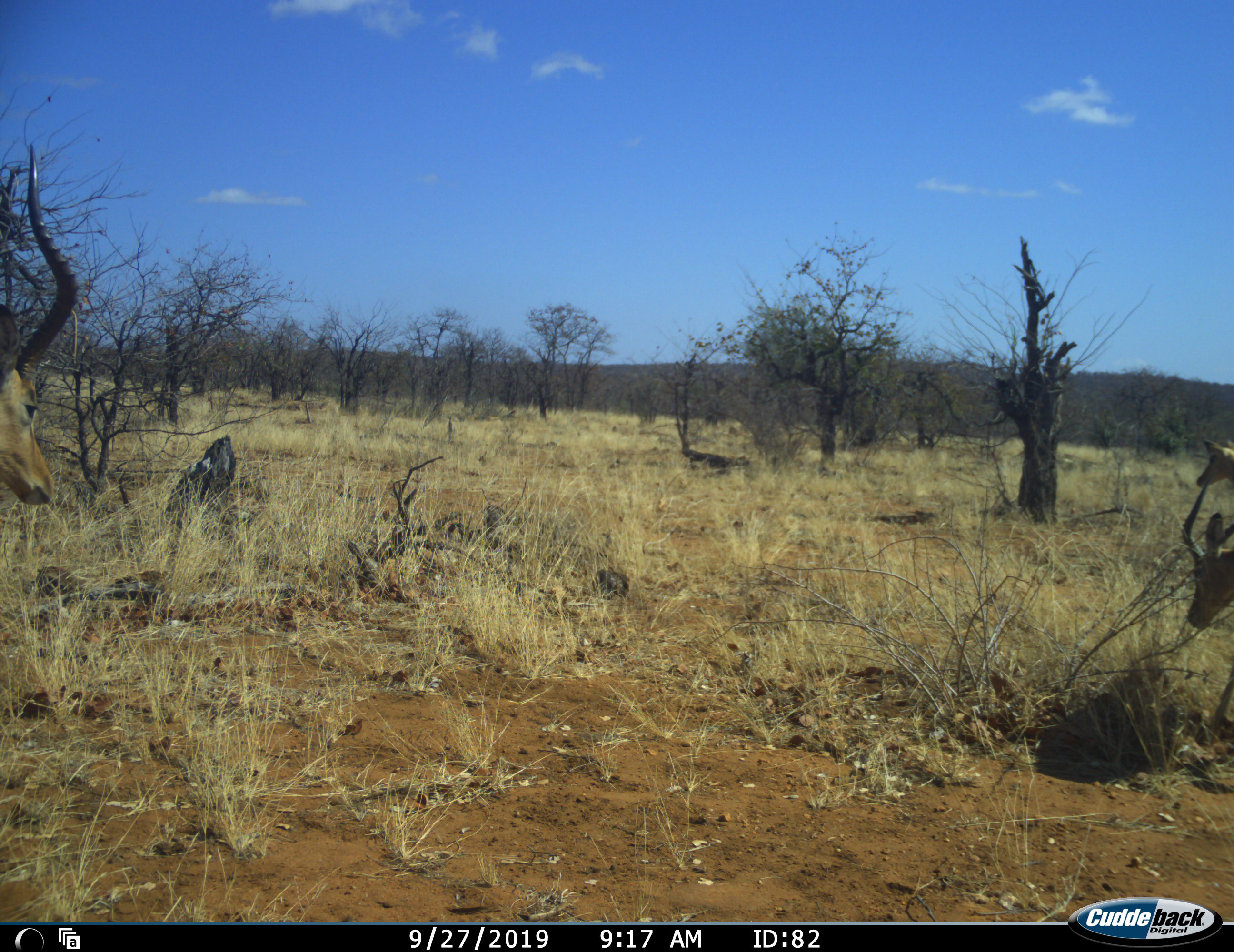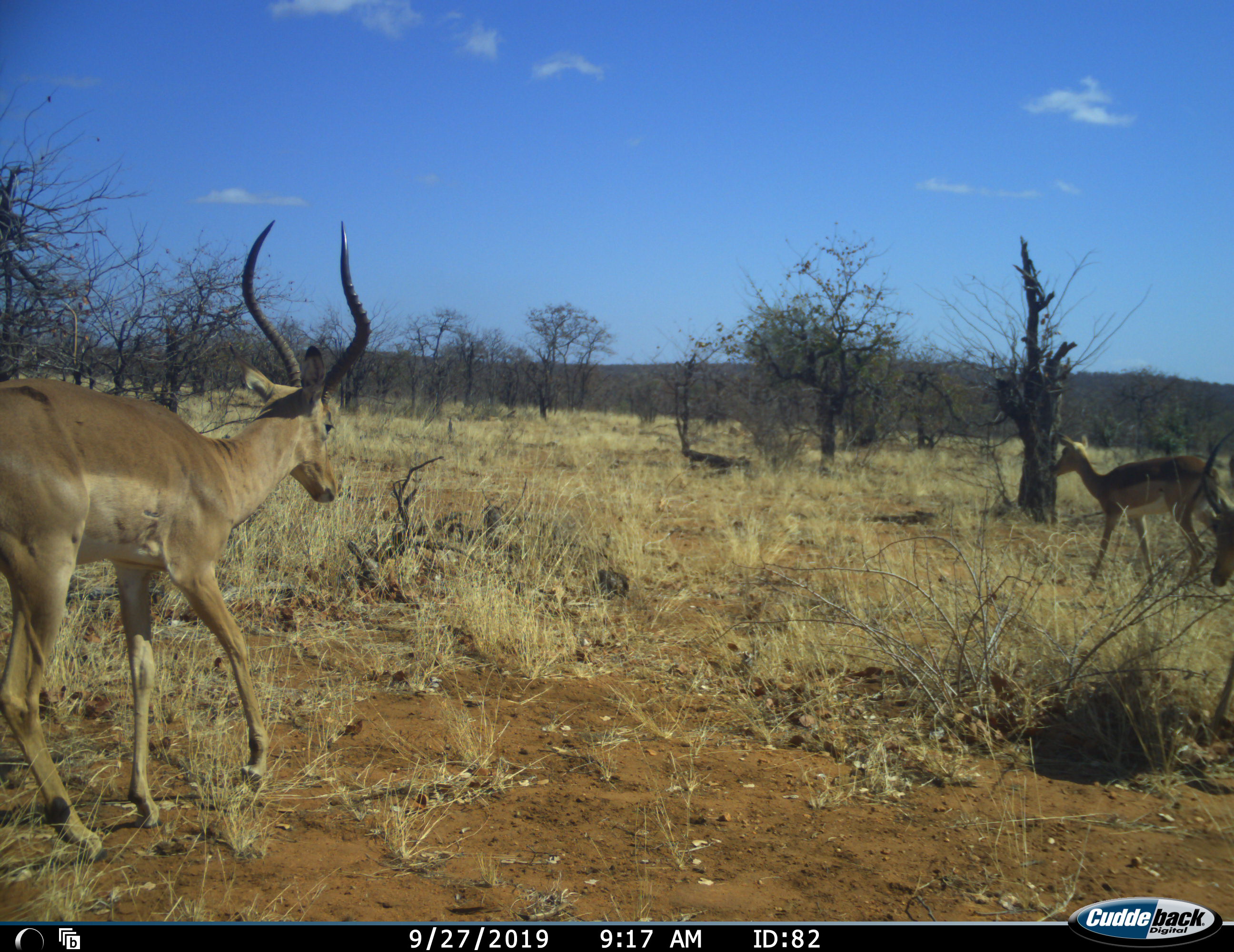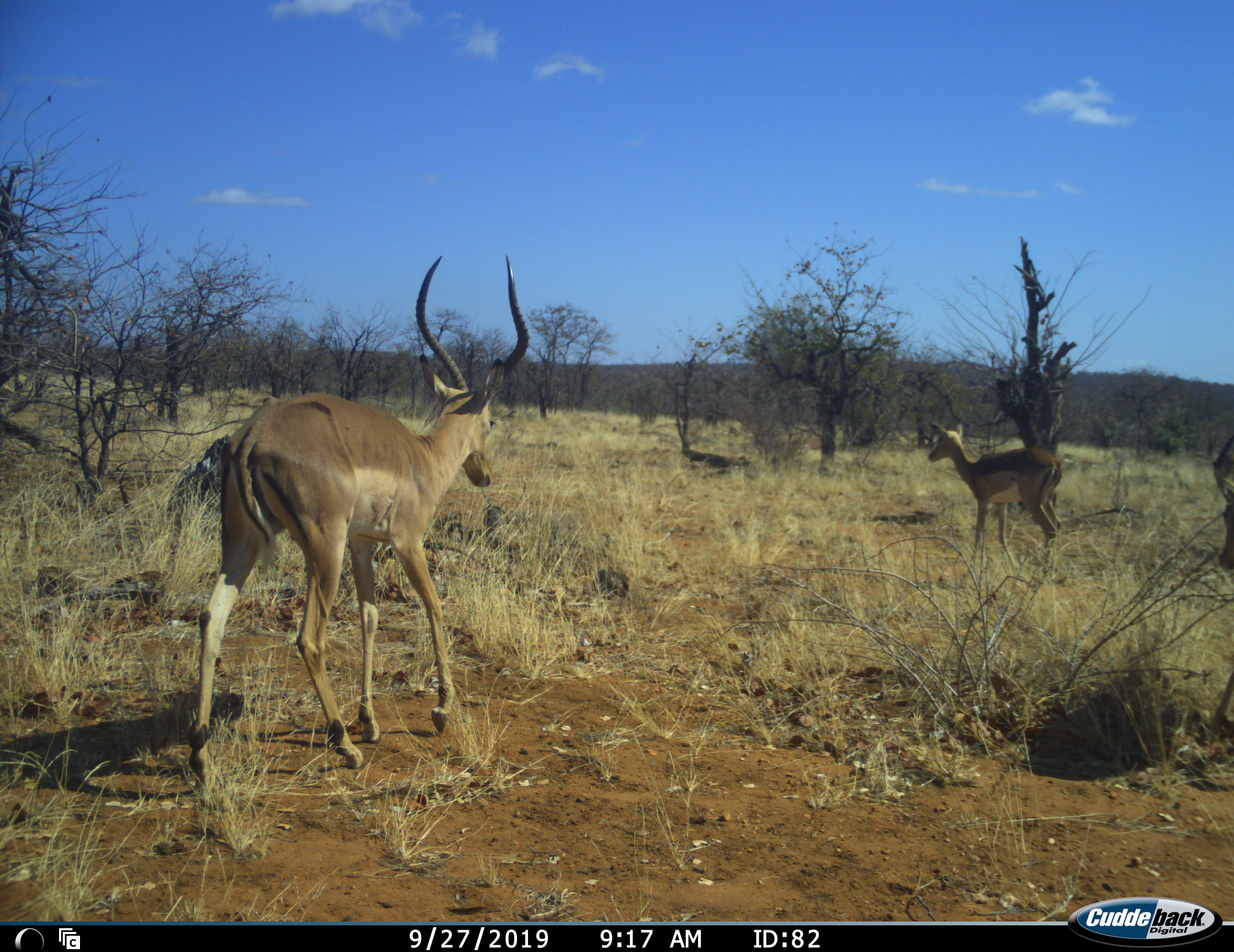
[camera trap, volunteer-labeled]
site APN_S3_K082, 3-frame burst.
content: unidentified animal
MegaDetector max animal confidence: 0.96